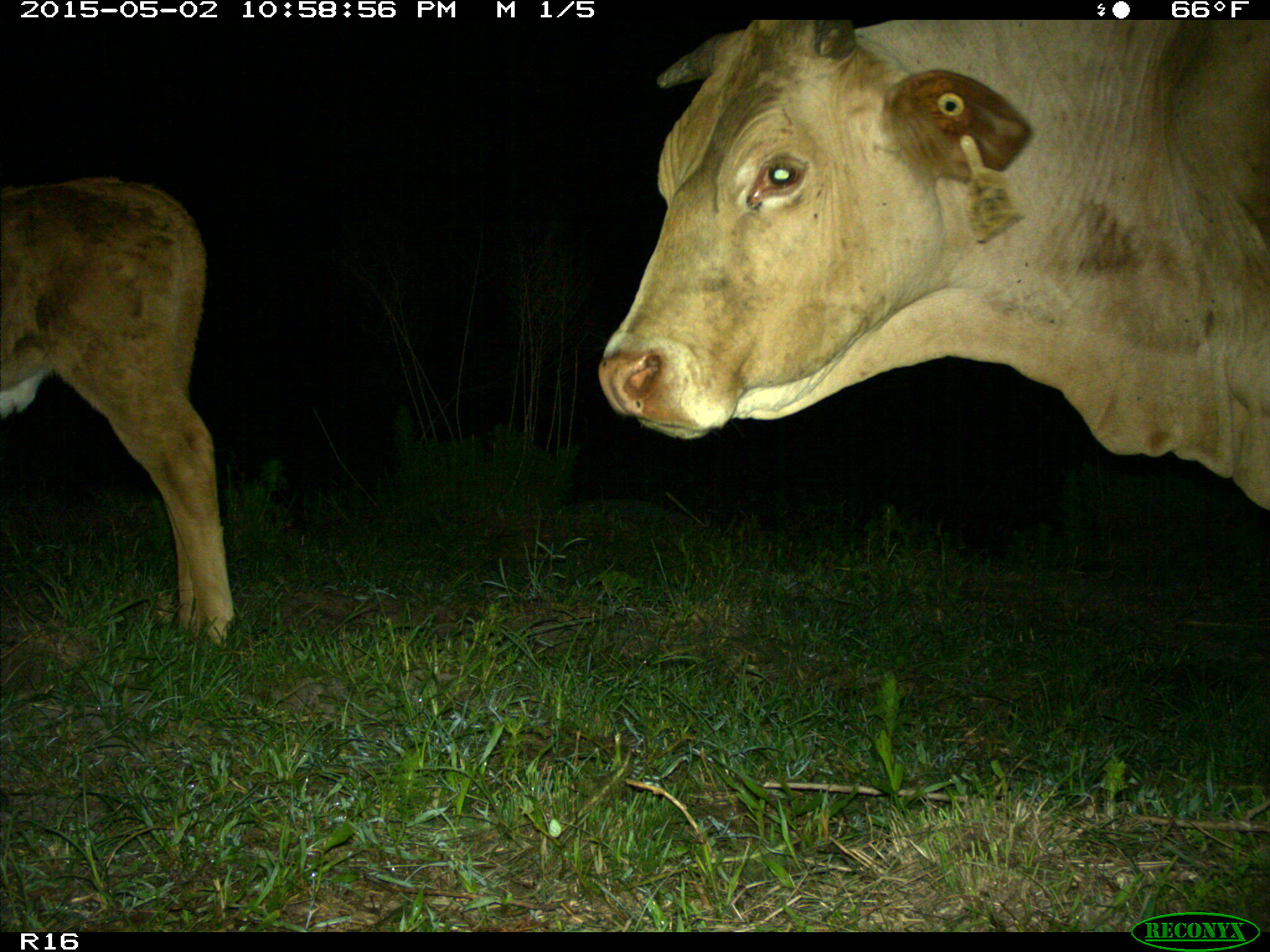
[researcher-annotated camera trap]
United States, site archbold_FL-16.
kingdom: Animalia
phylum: Chordata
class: Mammalia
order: Artiodactyla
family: Bovidae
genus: Bos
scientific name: Bos taurus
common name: domestic cow